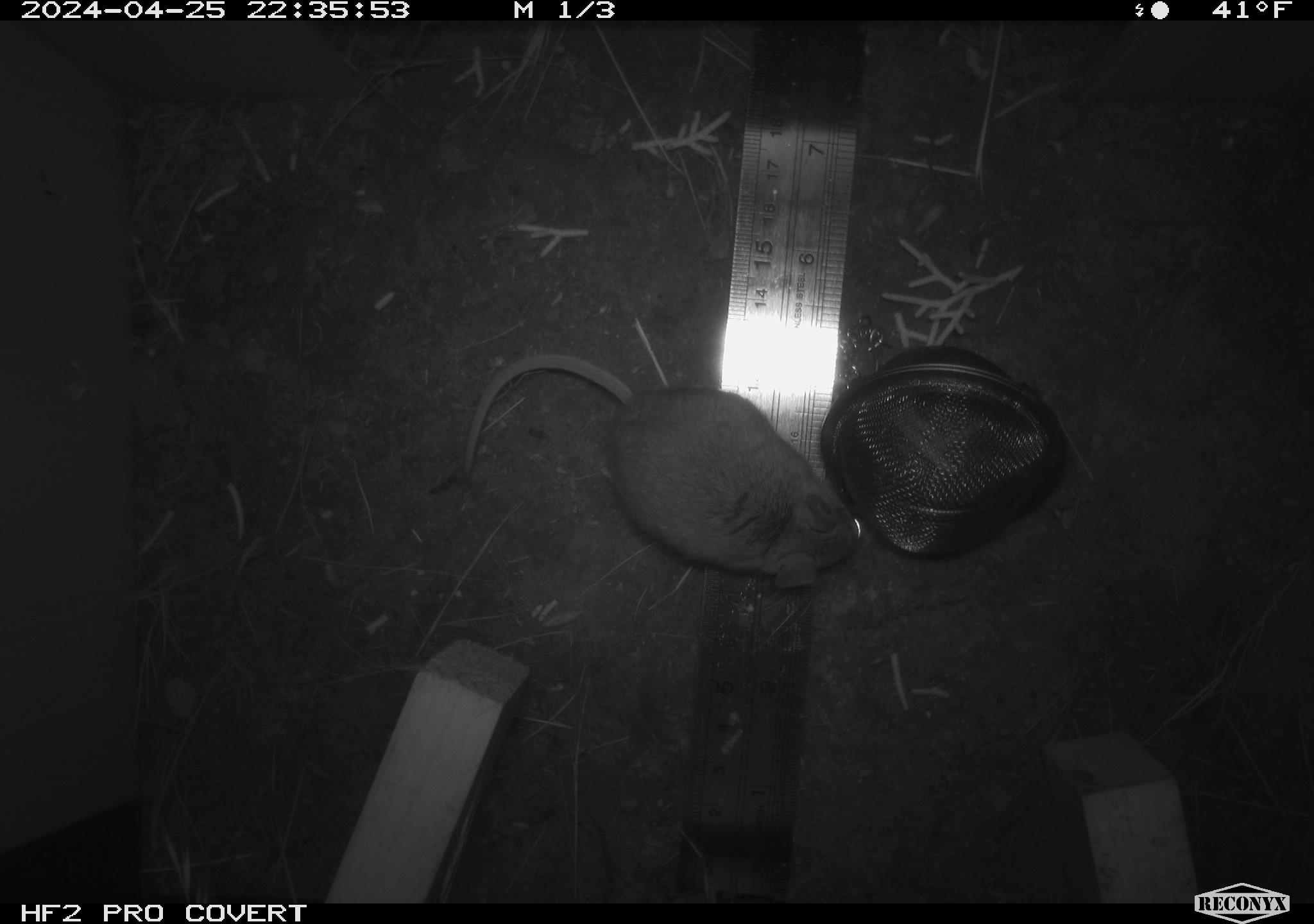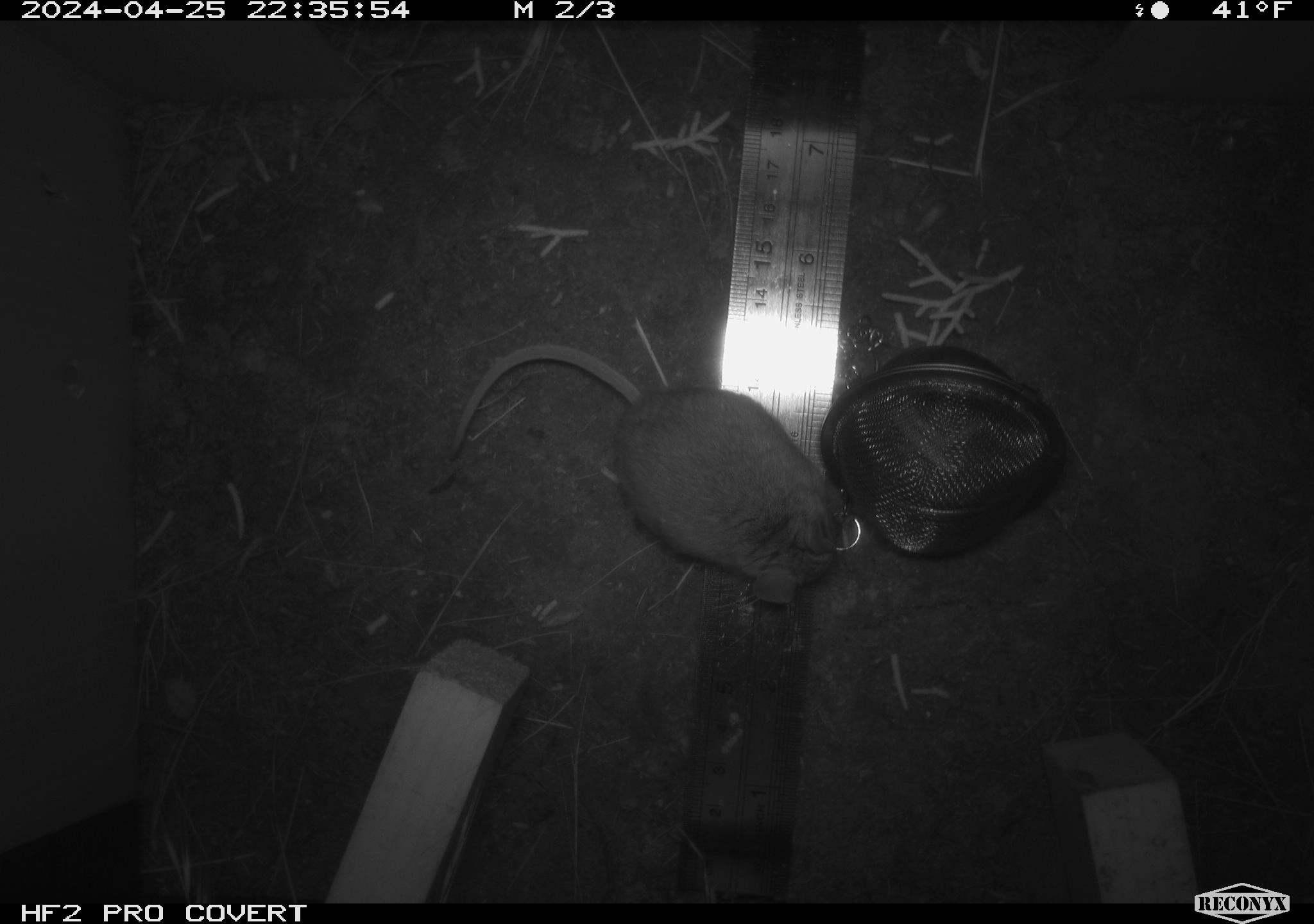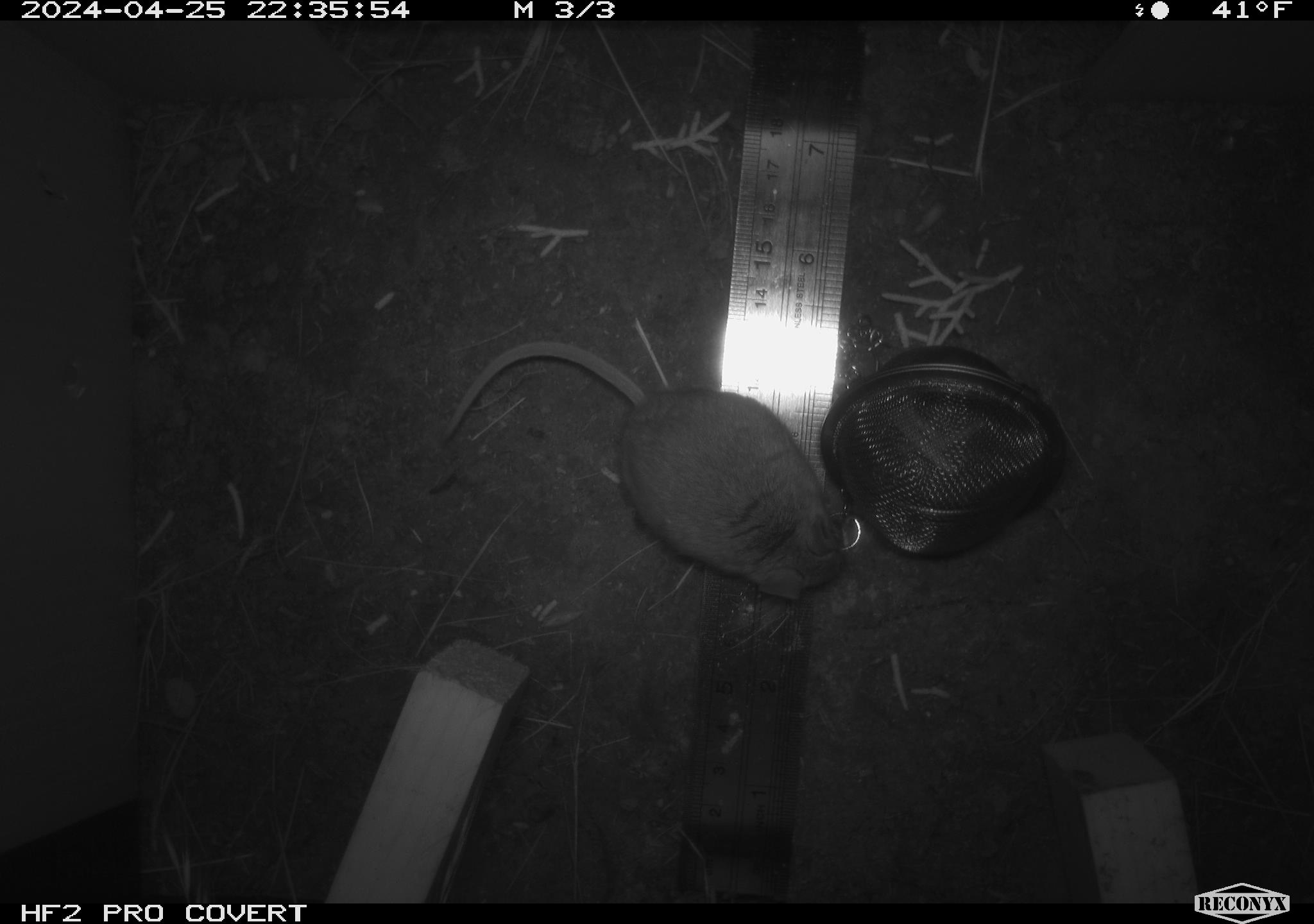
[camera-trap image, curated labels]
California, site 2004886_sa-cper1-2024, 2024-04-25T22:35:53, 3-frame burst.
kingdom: Animalia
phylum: Chordata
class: Mammalia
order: Rodentia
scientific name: Rodentia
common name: rodent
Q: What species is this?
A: Rodent (Rodentia).